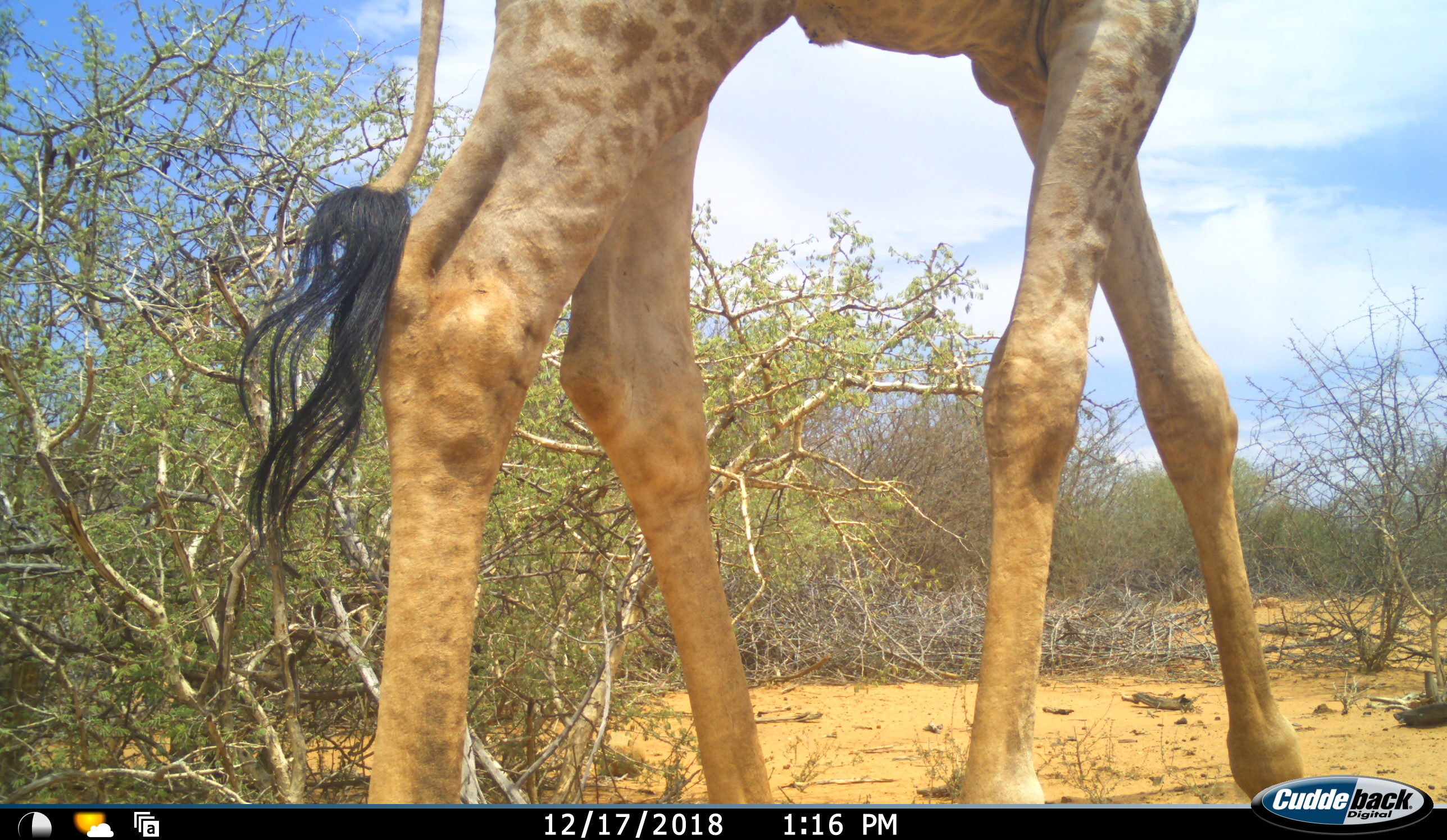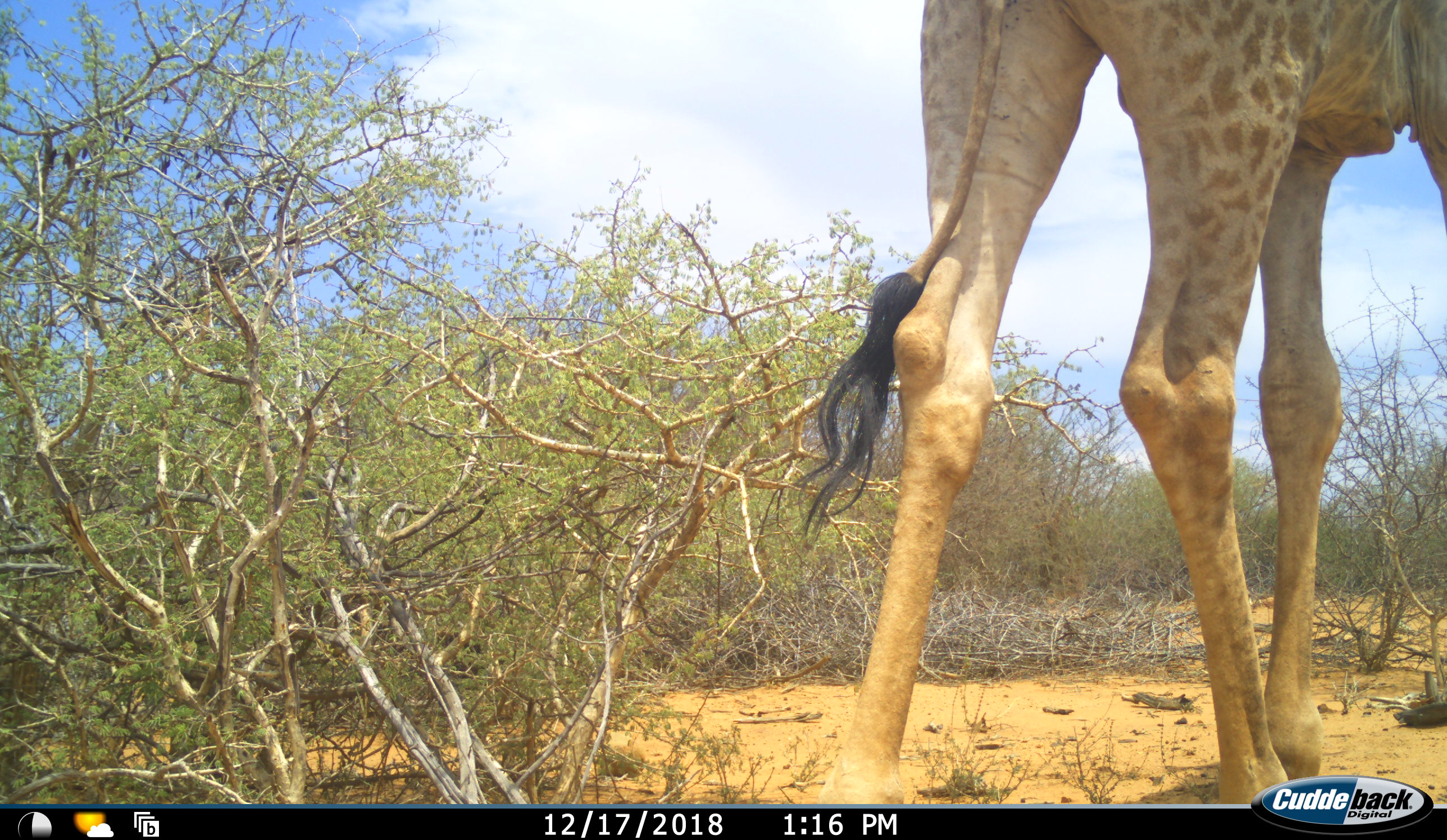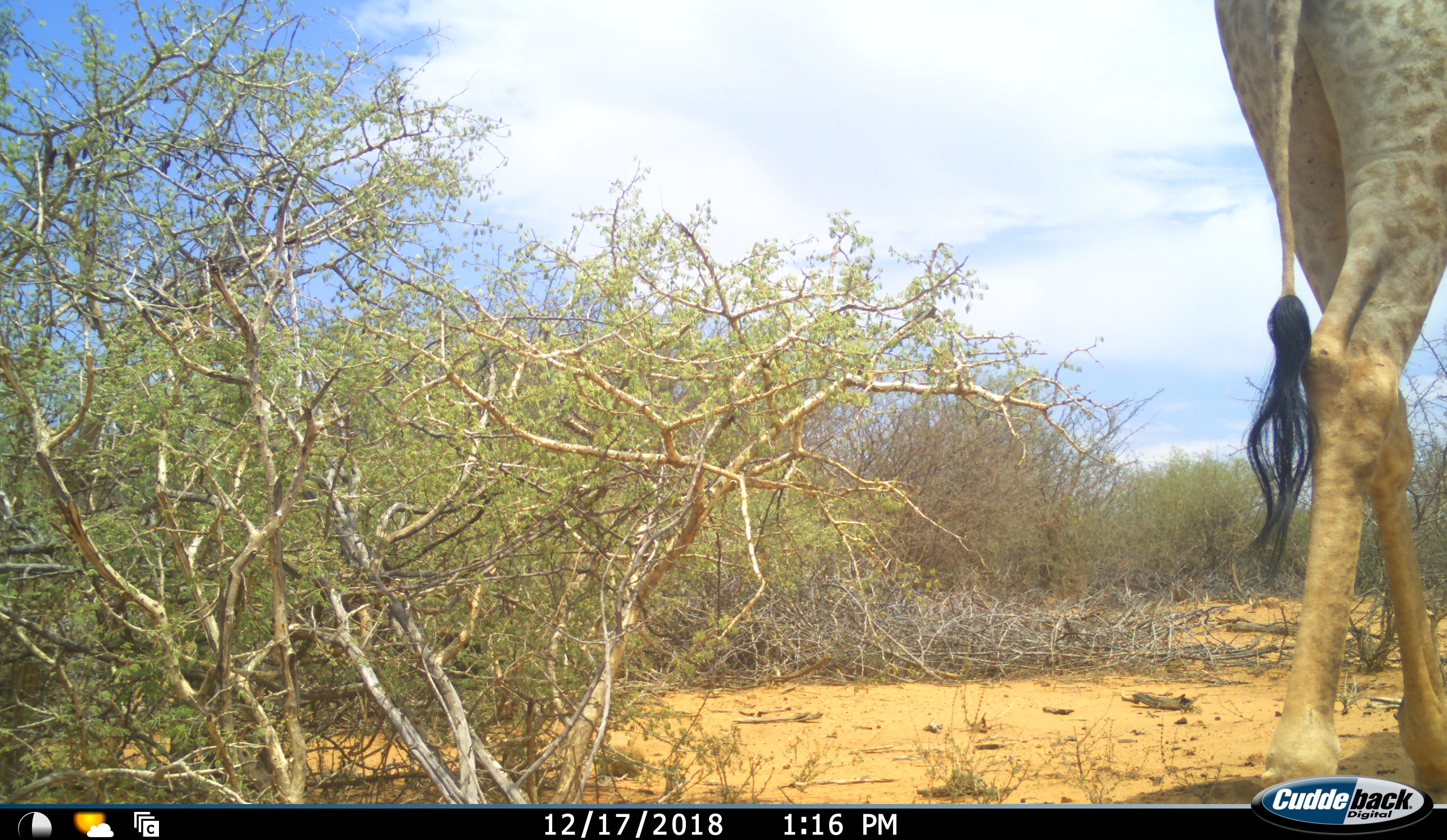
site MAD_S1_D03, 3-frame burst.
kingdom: Animalia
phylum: Chordata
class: Mammalia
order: Artiodactyla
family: Giraffidae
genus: Giraffa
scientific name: Giraffa camelopardalis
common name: giraffe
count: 1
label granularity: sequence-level